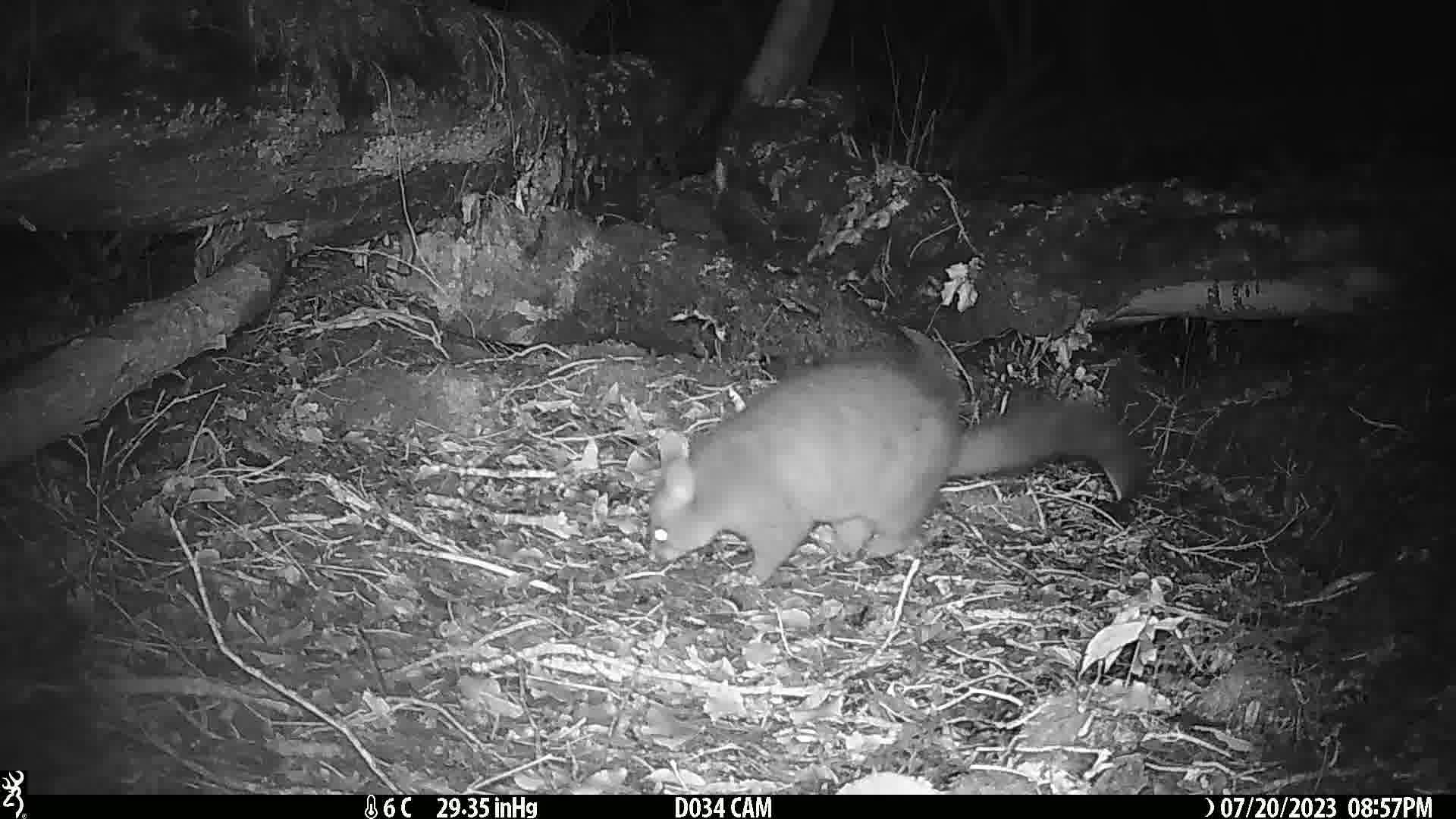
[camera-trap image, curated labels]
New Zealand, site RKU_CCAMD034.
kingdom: Animalia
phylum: Chordata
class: Mammalia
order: Diprotodontia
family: Phalangeridae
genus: Trichosurus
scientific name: Trichosurus vulpecula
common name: common brushtail possum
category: possum